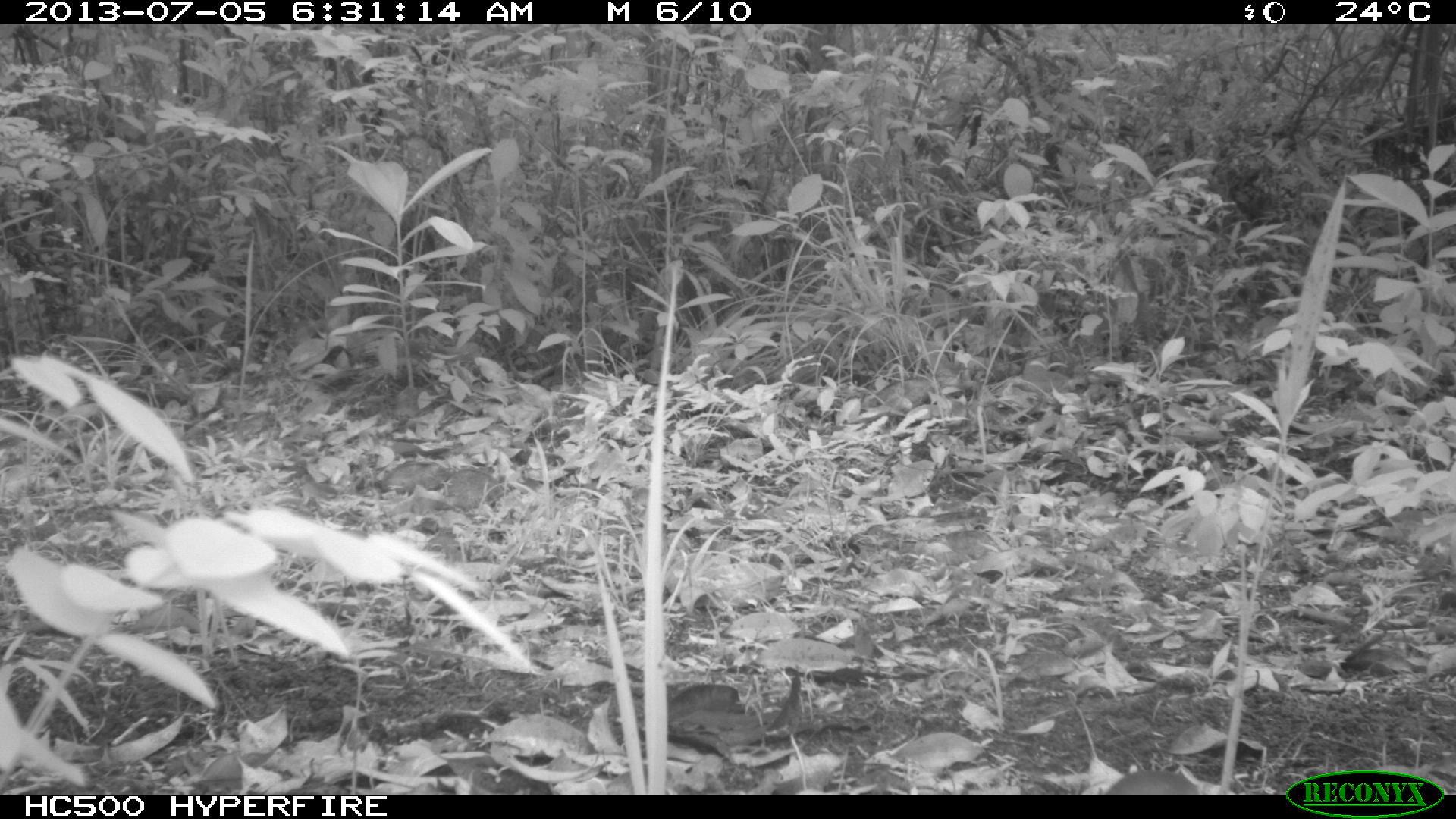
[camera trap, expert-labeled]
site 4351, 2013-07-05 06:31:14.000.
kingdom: Animalia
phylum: Chordata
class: Aves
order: Columbiformes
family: Columbidae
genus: Leptotila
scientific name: Leptotila plumbeiceps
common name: gray-headed dove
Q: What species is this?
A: Leptotila plumbeiceps (gray-headed dove).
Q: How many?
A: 1.